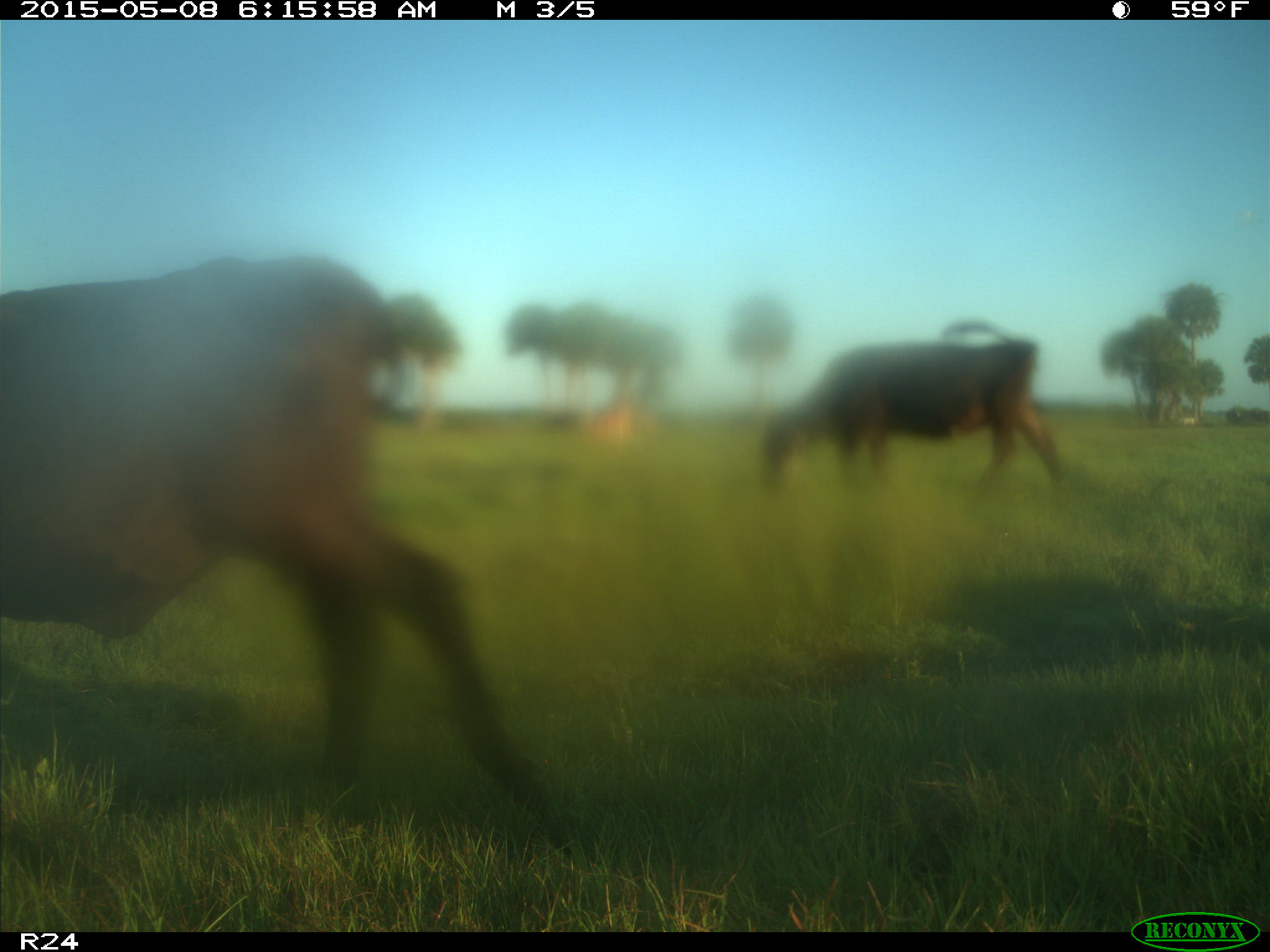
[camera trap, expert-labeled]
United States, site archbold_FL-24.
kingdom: Animalia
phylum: Chordata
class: Mammalia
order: Artiodactyla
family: Bovidae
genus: Bos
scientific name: Bos taurus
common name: domestic cow